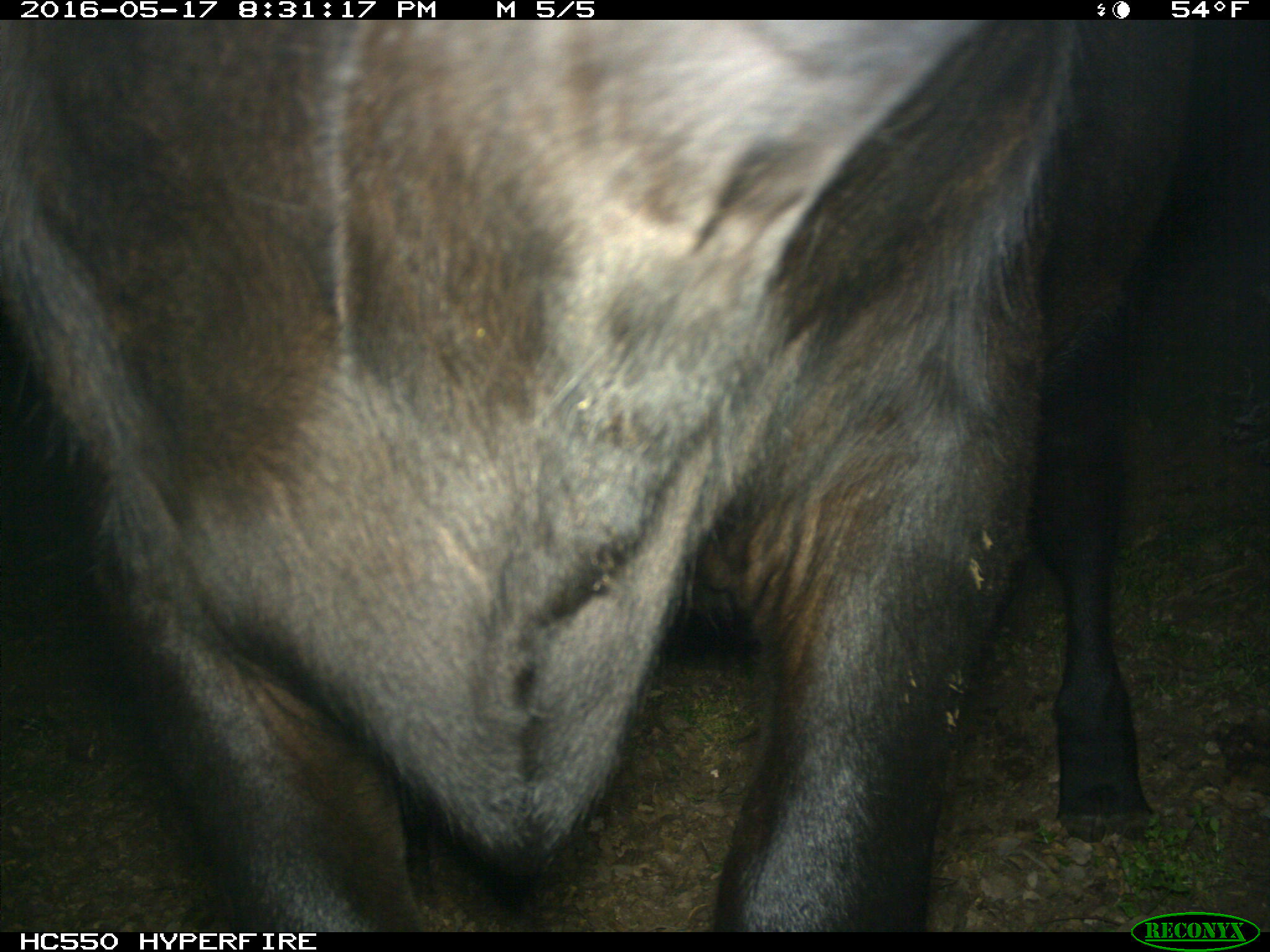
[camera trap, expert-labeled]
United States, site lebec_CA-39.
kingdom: Animalia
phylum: Chordata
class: Mammalia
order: Artiodactyla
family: Bovidae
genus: Bos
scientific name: Bos taurus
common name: domestic cow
Bos taurus (domestic cow).